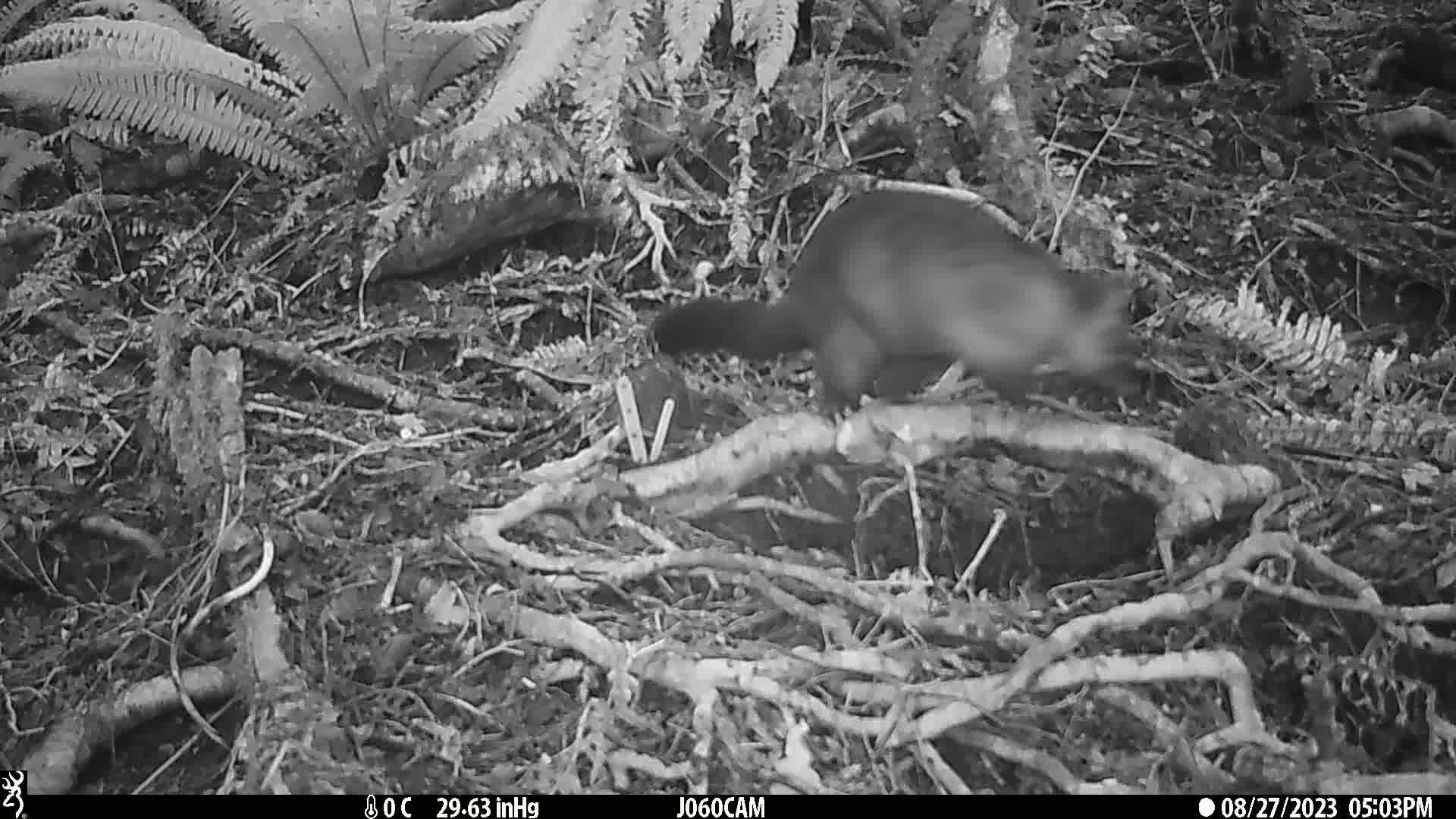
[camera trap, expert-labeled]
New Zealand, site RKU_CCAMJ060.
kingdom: Animalia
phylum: Chordata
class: Mammalia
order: Diprotodontia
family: Phalangeridae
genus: Trichosurus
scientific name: Trichosurus vulpecula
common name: common brushtail possum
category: possum